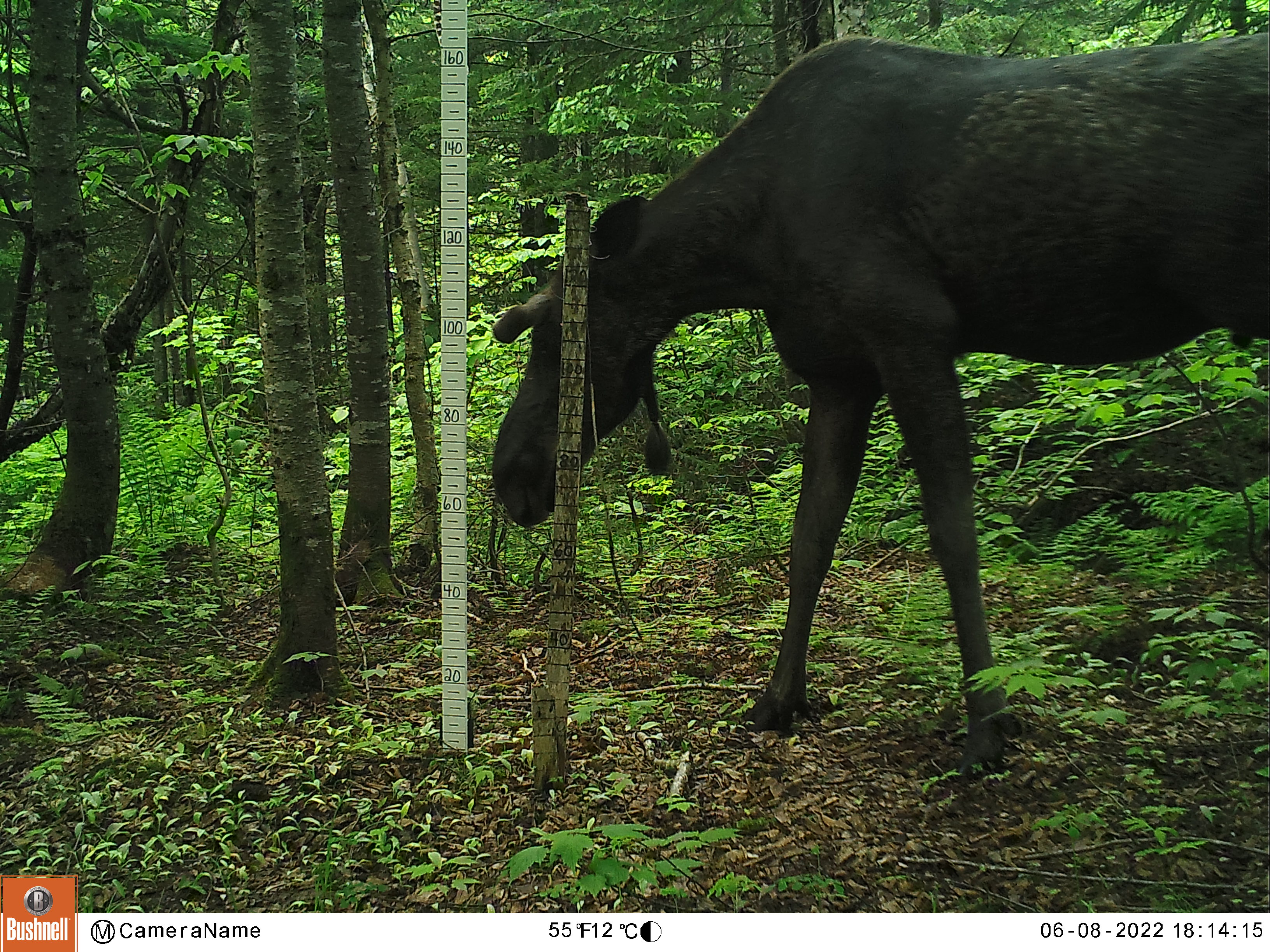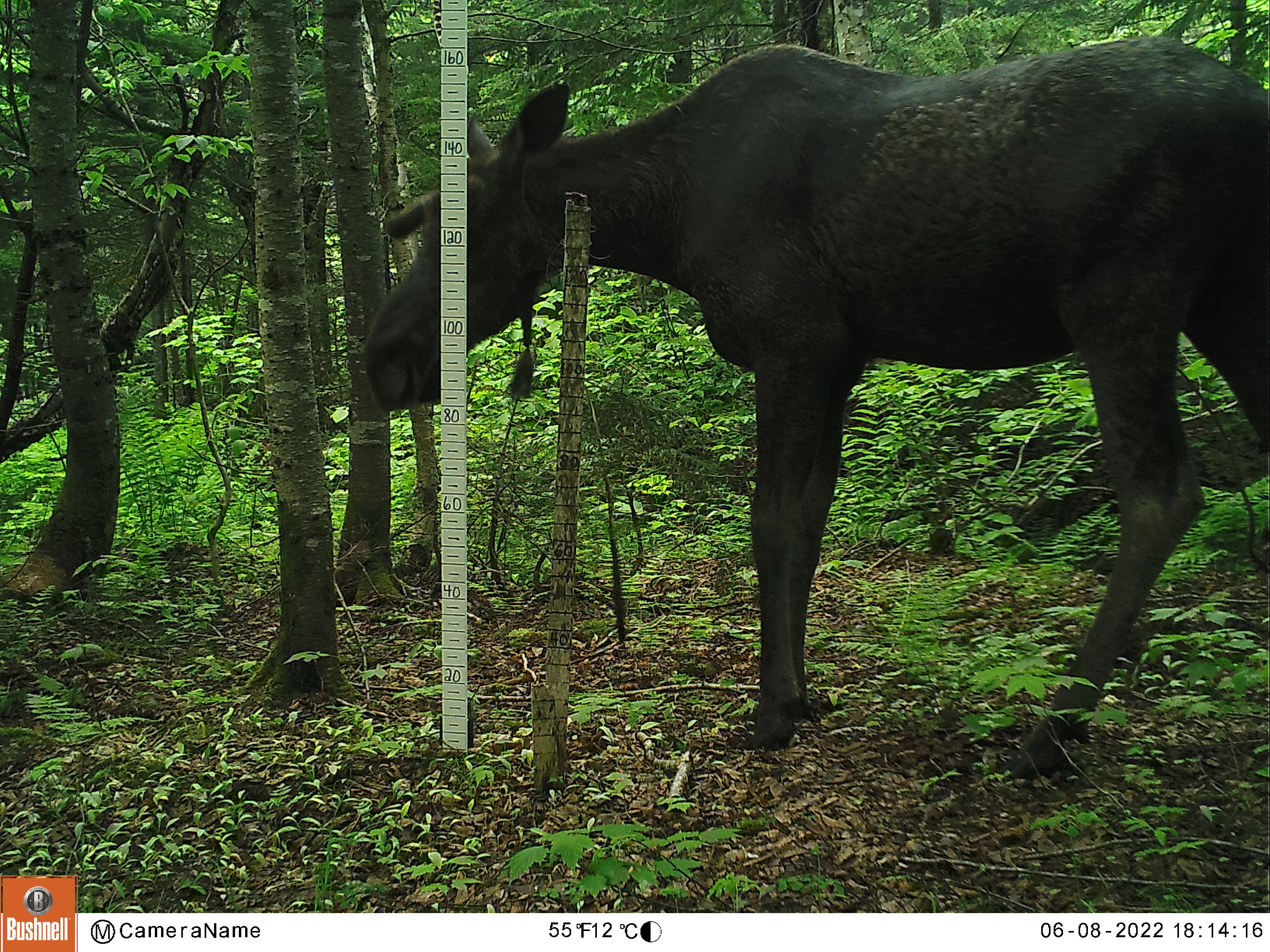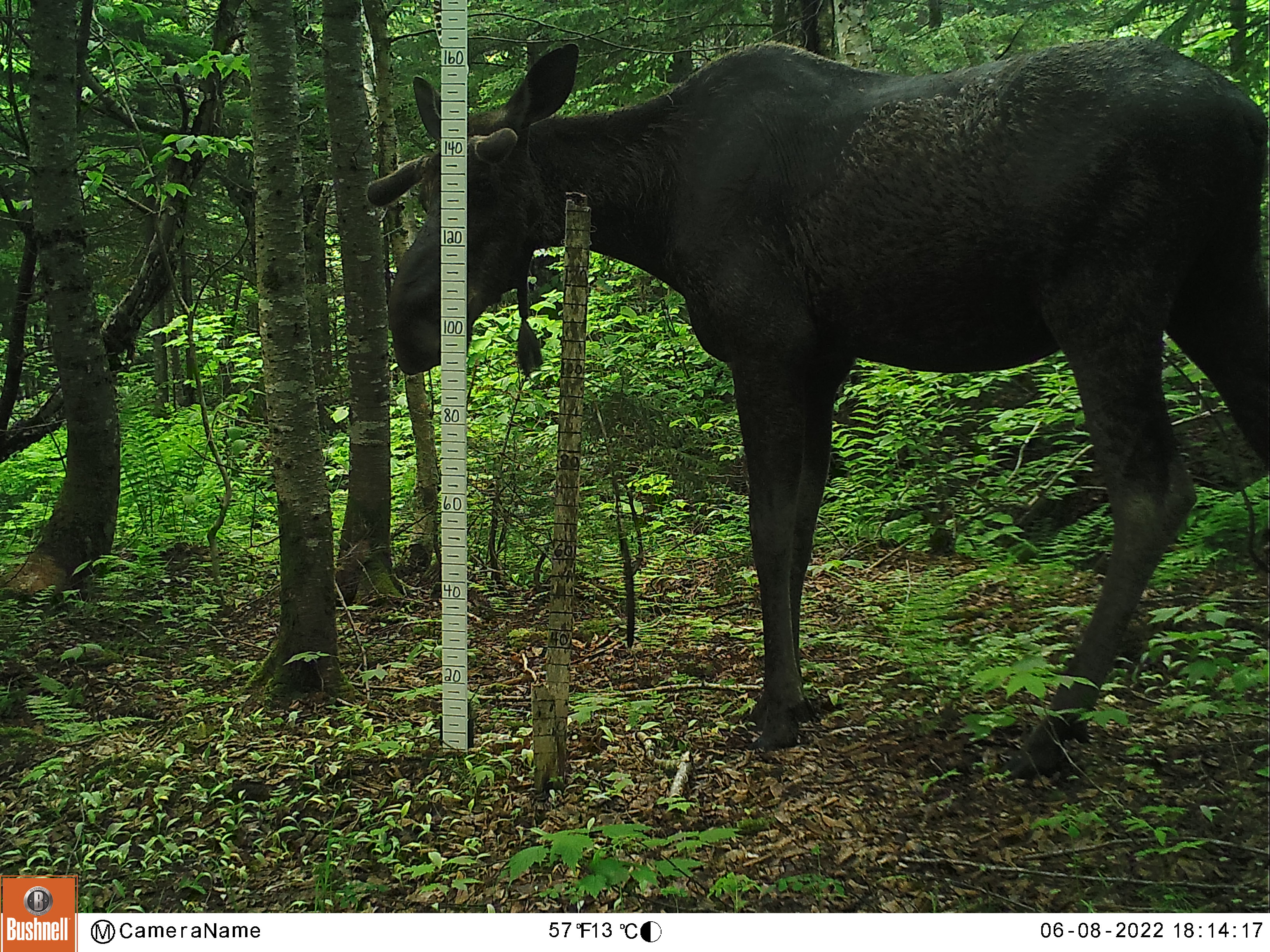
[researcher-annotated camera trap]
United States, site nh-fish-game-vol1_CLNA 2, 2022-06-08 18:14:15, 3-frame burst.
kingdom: Animalia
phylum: Chordata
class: Mammalia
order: Artiodactyla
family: Cervidae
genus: Alces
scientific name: Alces alces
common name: moose